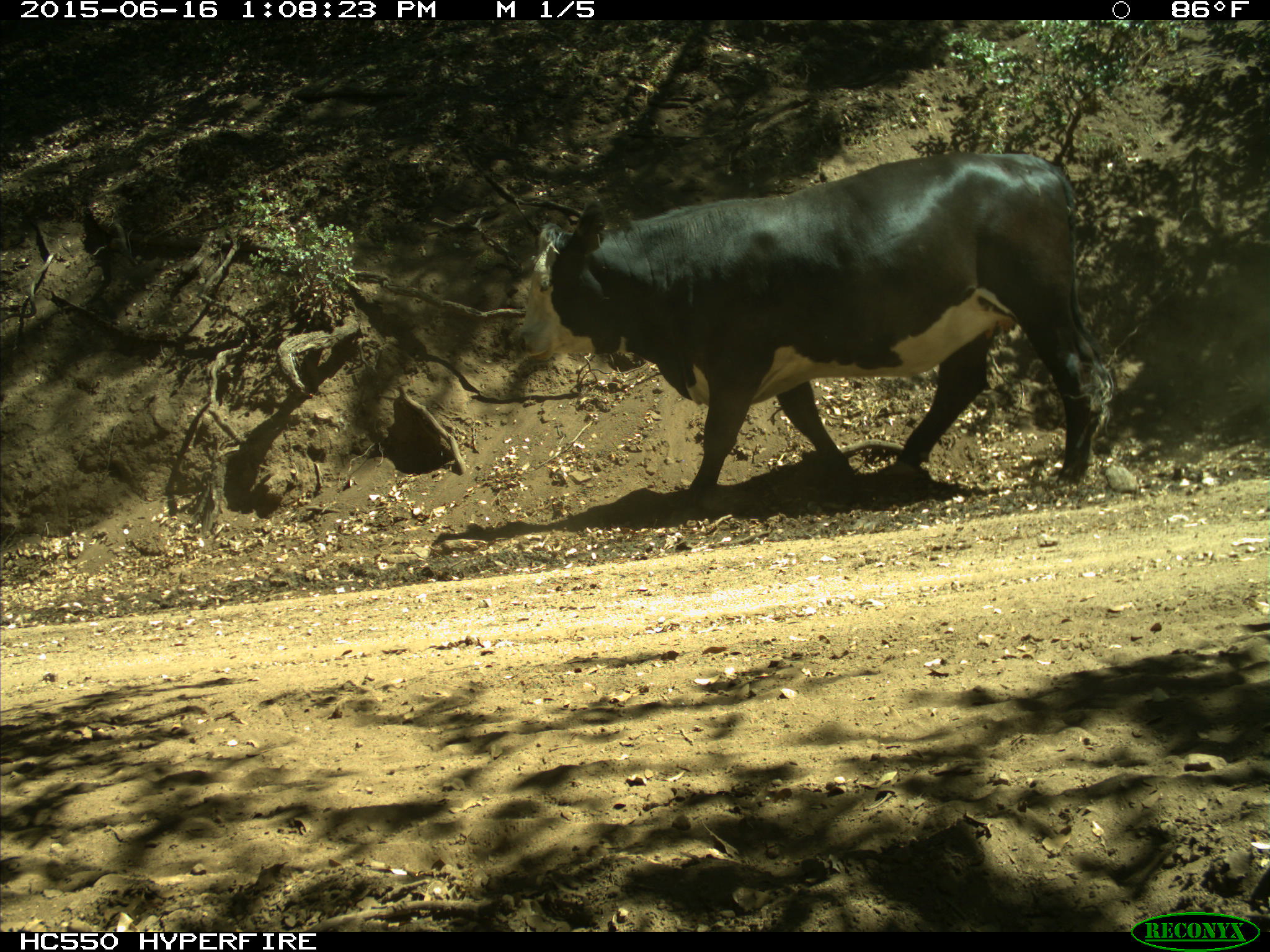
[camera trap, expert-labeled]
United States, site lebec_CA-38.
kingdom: Animalia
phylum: Chordata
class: Mammalia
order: Artiodactyla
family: Bovidae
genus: Bos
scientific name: Bos taurus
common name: domestic cow